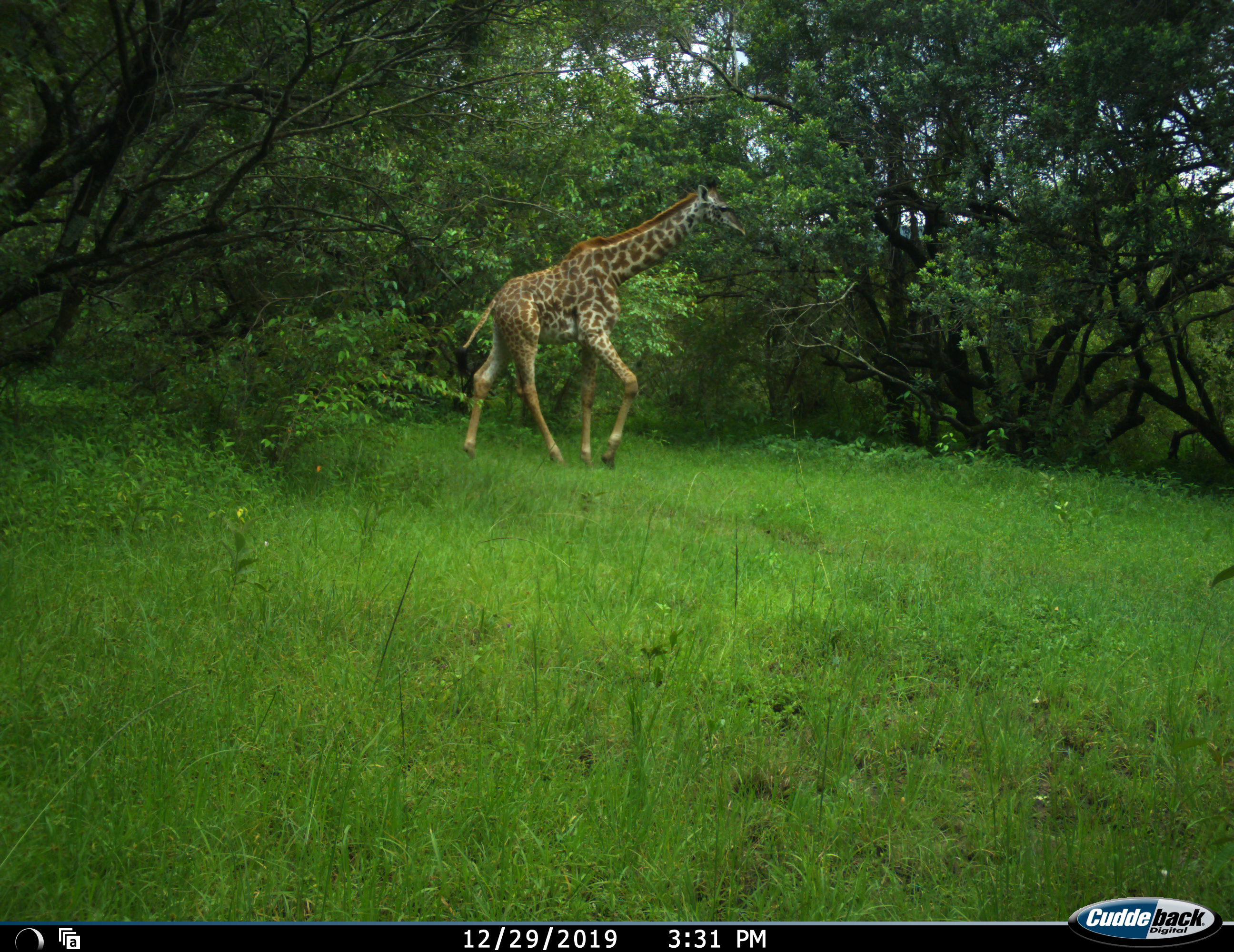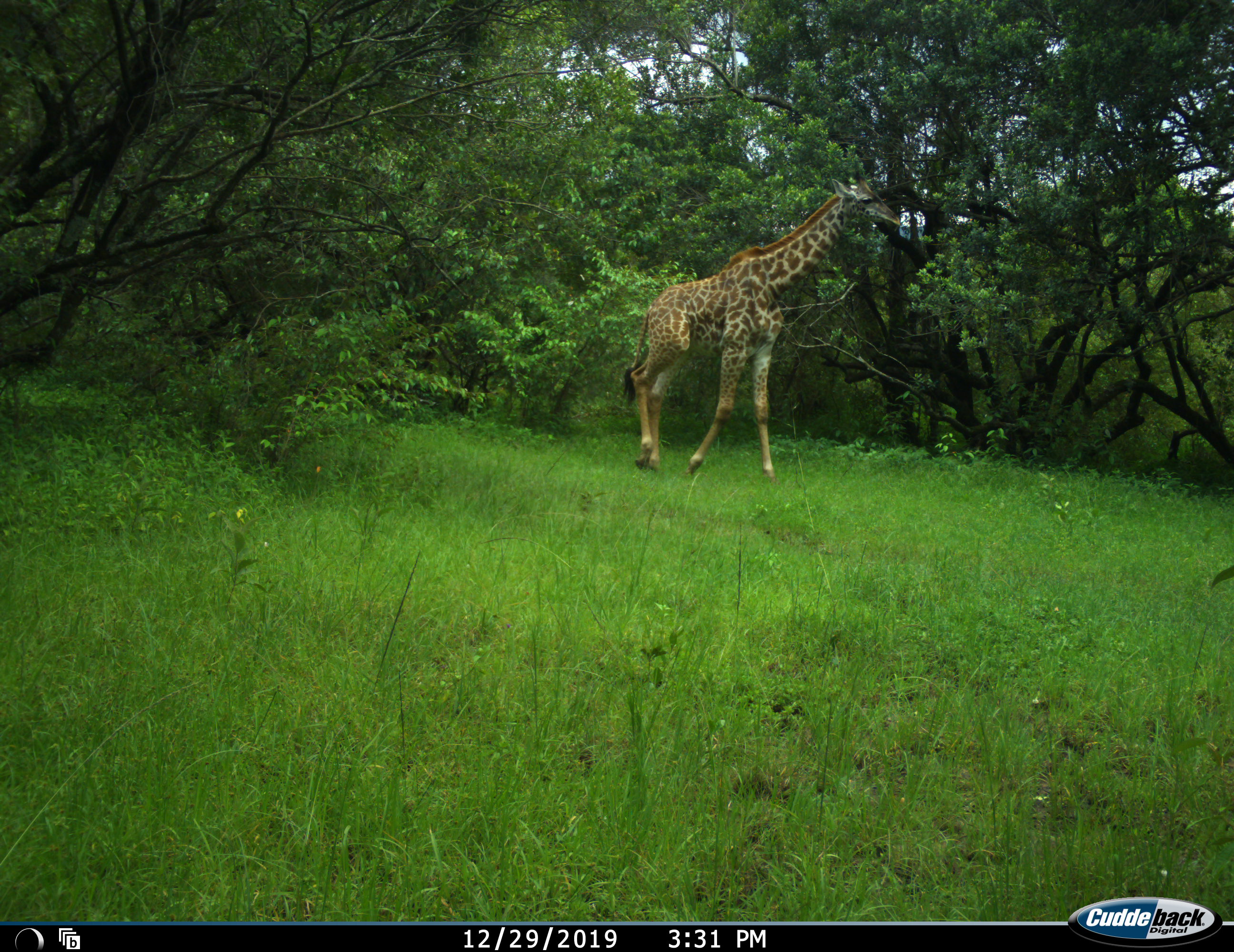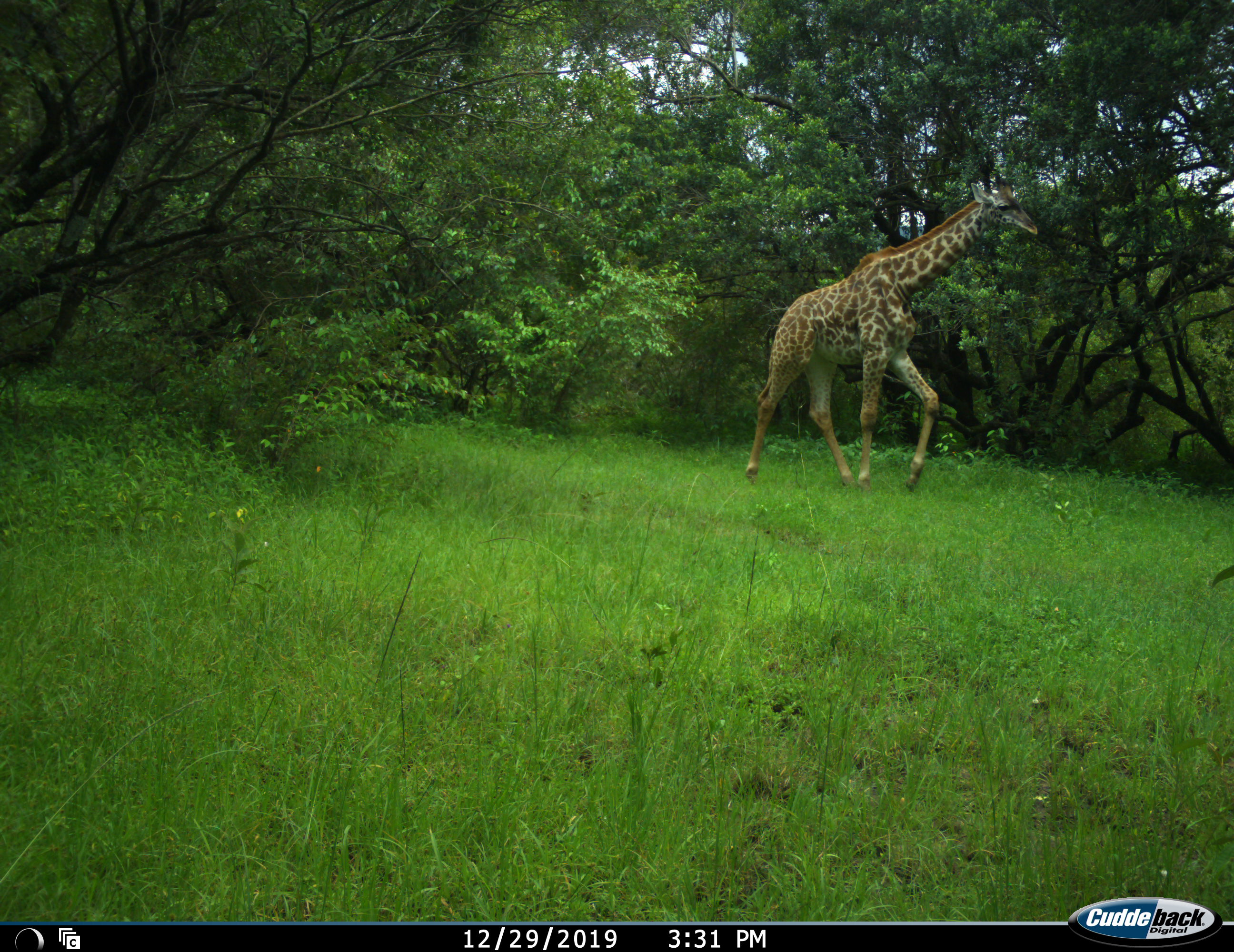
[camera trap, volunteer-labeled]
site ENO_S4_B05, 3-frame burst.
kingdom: Animalia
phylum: Chordata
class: Mammalia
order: Artiodactyla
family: Giraffidae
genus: Giraffa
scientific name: Giraffa camelopardalis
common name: giraffe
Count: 1.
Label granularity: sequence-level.